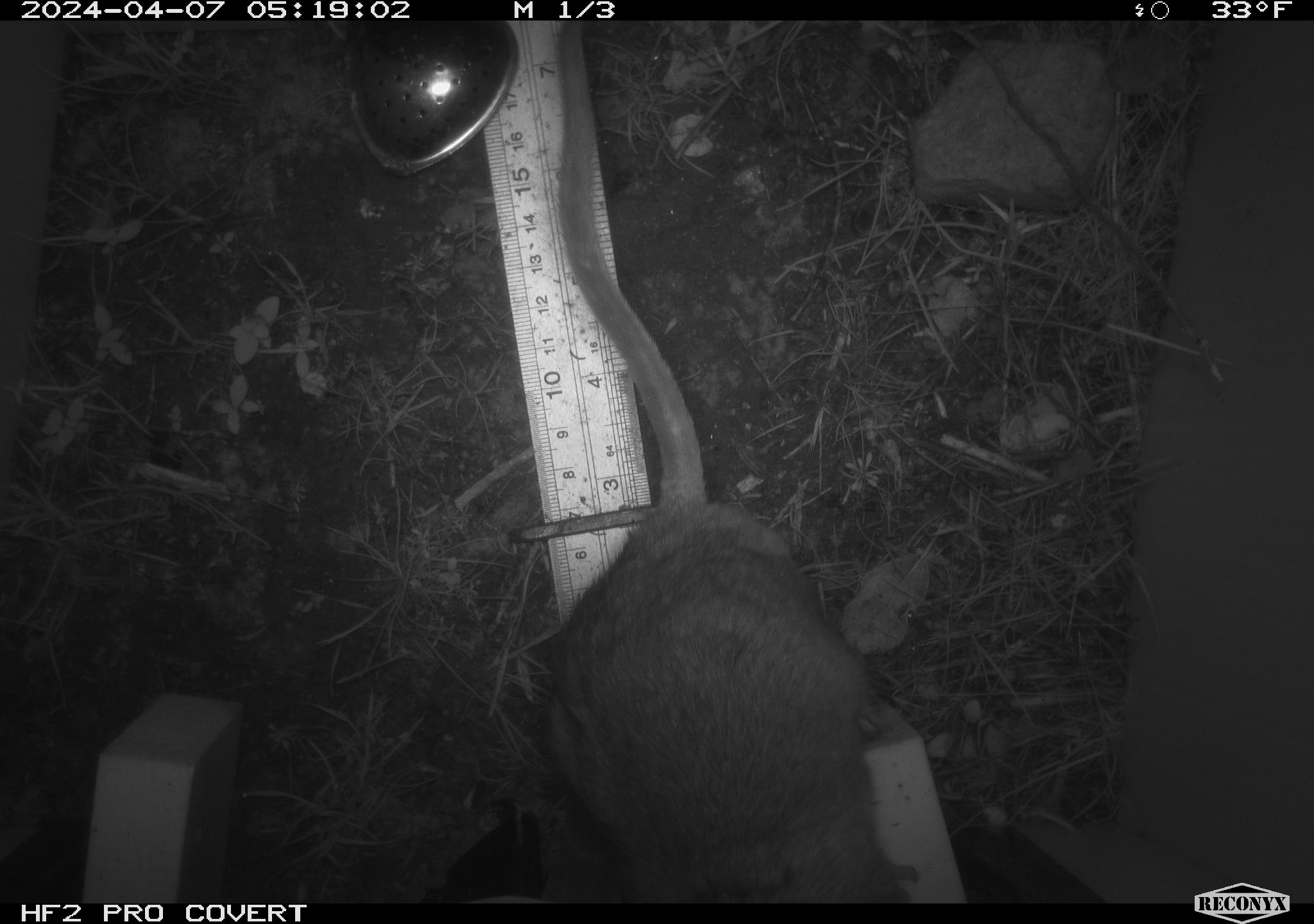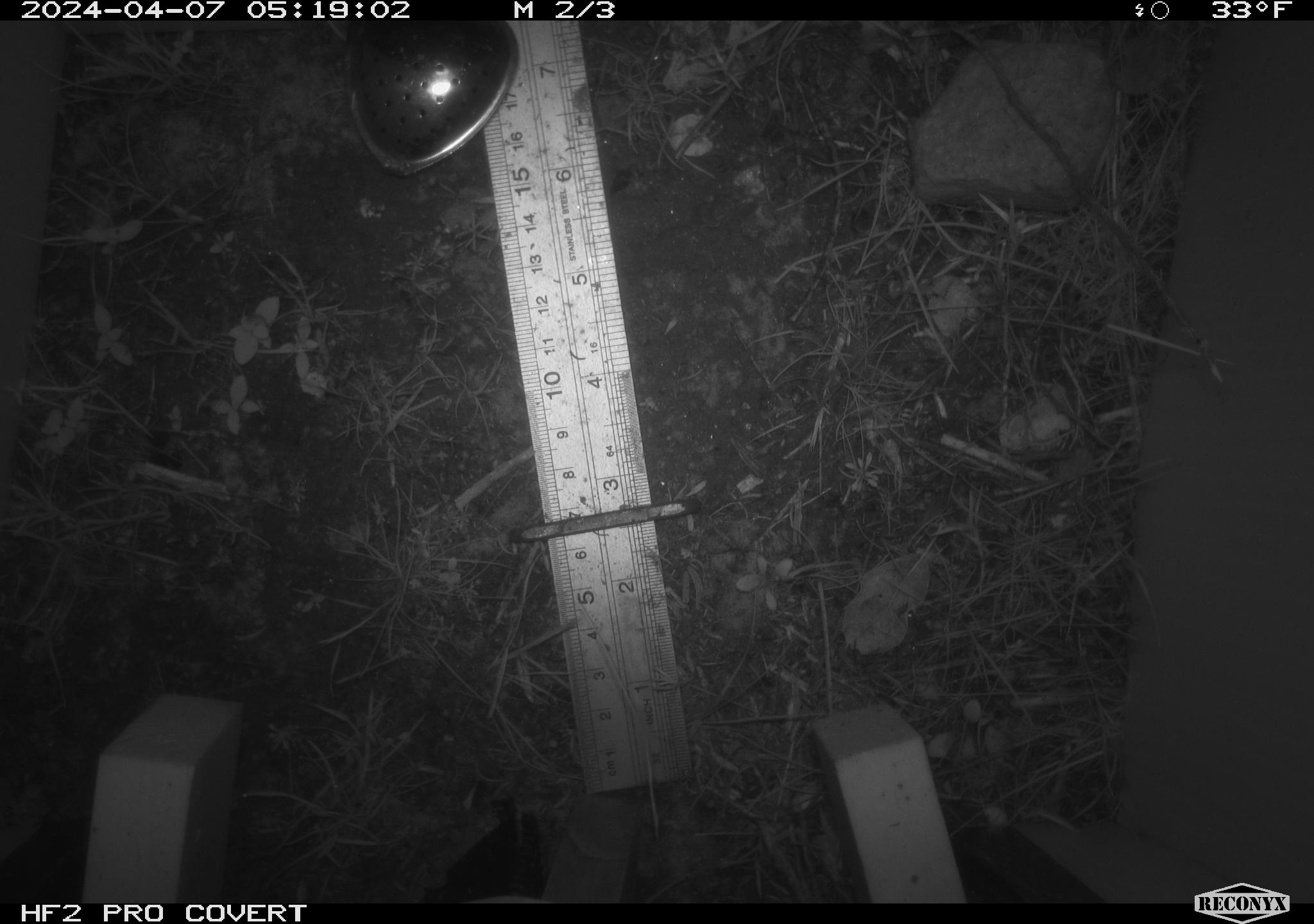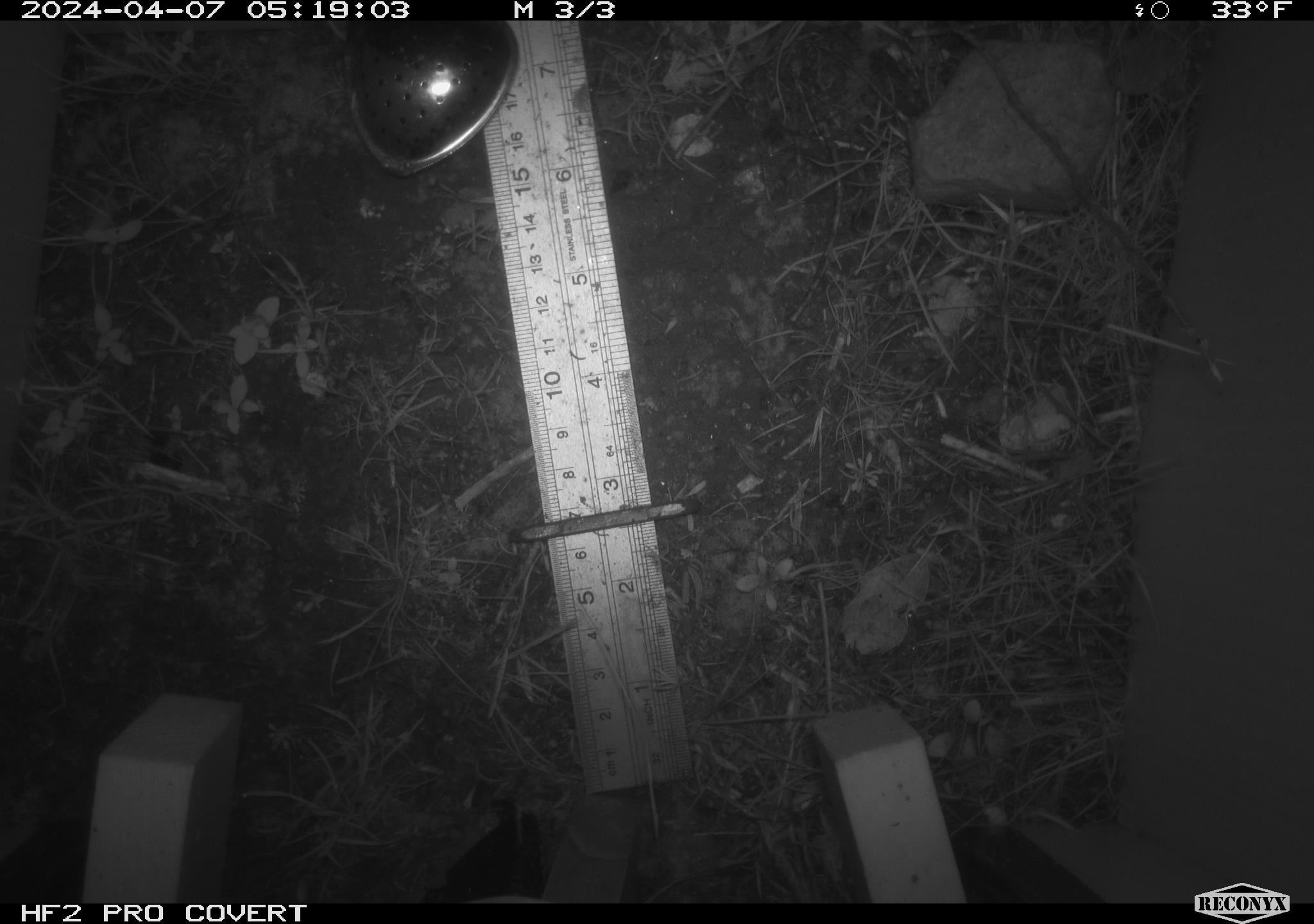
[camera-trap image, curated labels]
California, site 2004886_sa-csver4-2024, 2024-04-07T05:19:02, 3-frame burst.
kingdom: Animalia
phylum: Chordata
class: Mammalia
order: Rodentia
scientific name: Rodentia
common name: woodrat or rat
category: woodrat or rat species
Woodrat or rat species (woodrat or rat) (Rodentia).